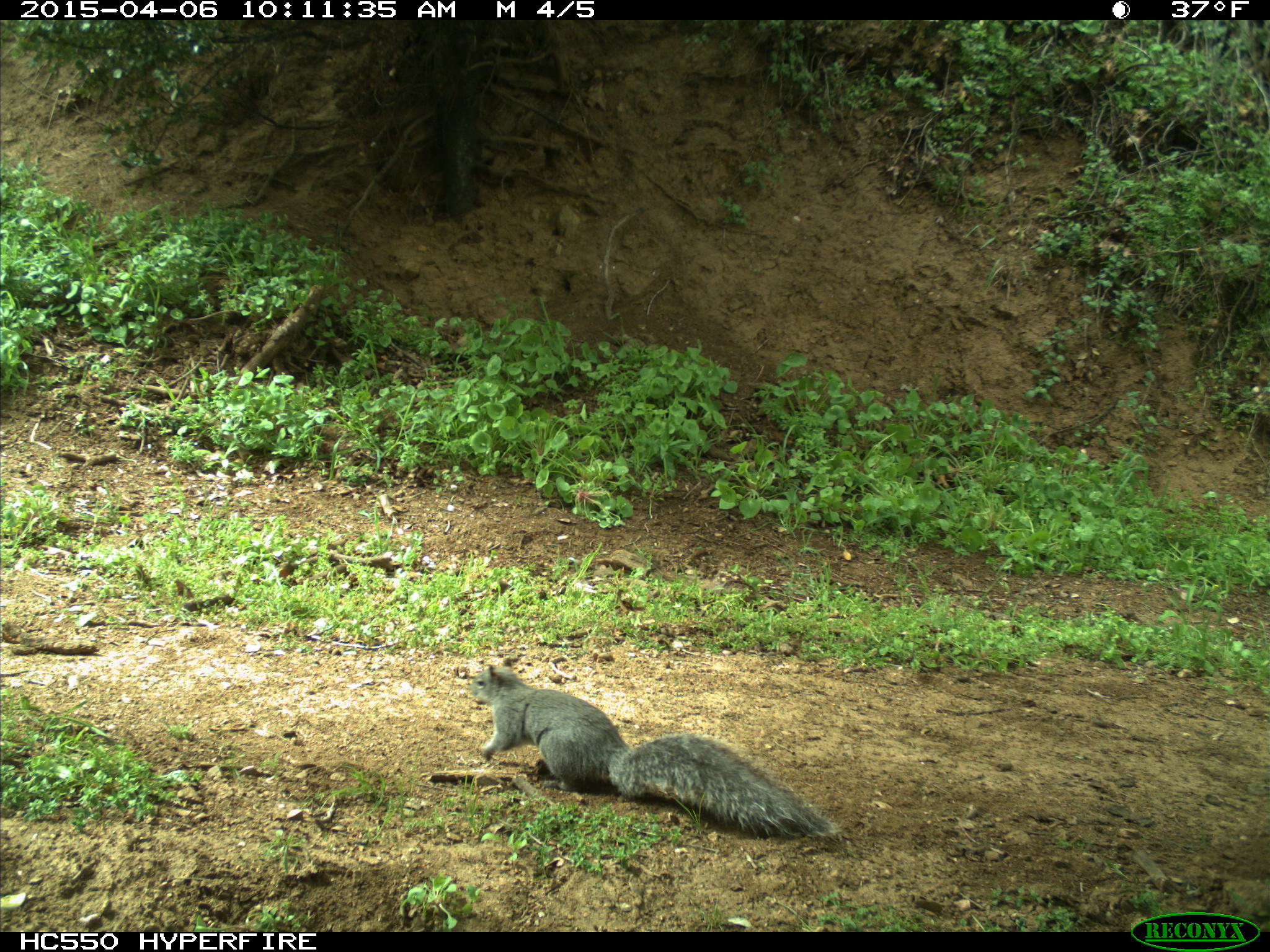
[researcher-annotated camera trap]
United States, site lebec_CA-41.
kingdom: Animalia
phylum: Chordata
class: Mammalia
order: Rodentia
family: Sciuridae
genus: Sciurus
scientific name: Sciurus carolinensis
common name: eastern gray squirrel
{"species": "Sciurus carolinensis (eastern gray squirrel)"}